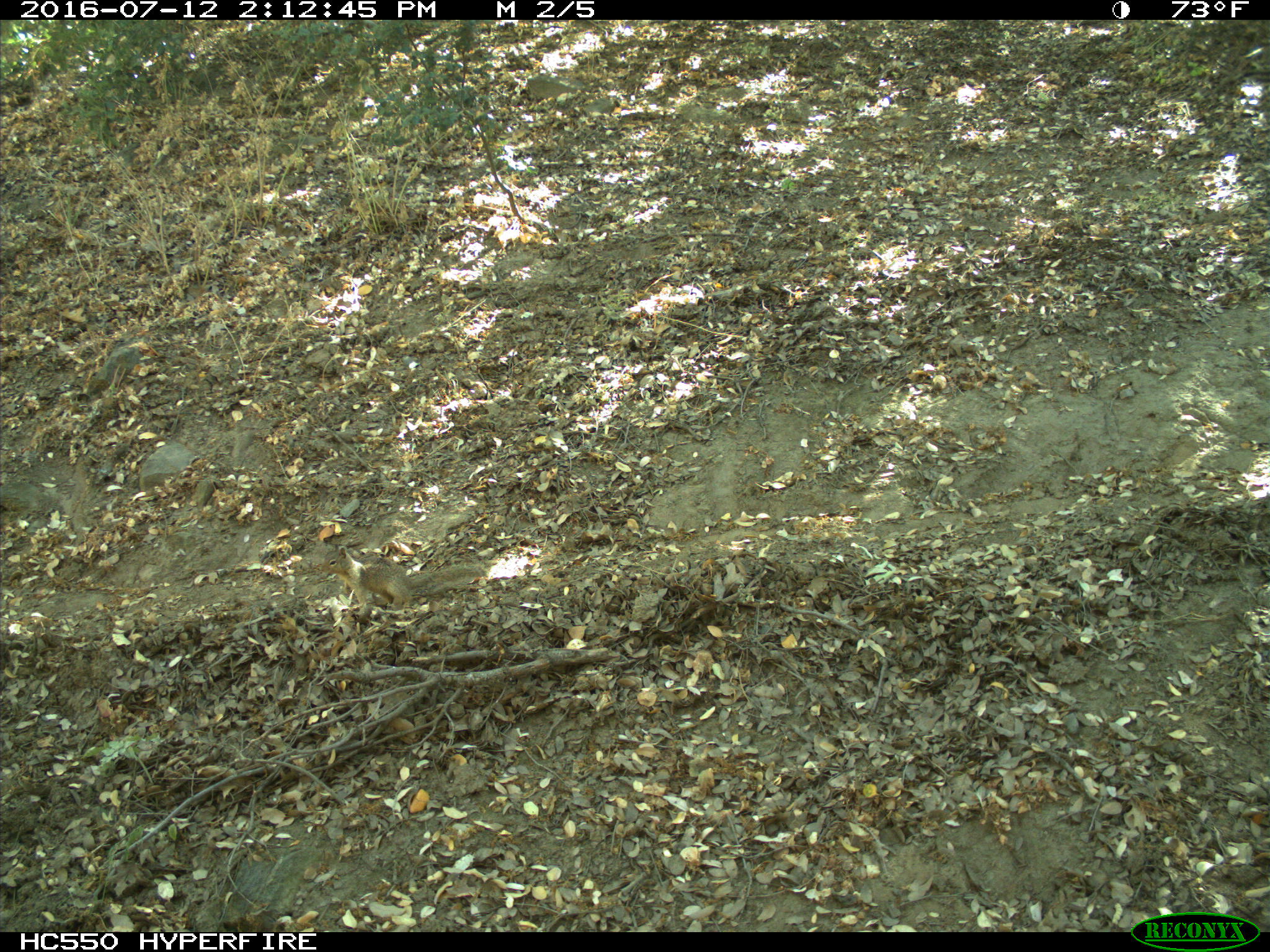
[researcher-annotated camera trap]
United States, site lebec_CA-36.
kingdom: Animalia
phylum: Chordata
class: Mammalia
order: Rodentia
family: Sciuridae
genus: Otospermophilus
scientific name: Otospermophilus beecheyi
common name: california ground squirrel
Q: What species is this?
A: Otospermophilus beecheyi (california ground squirrel).